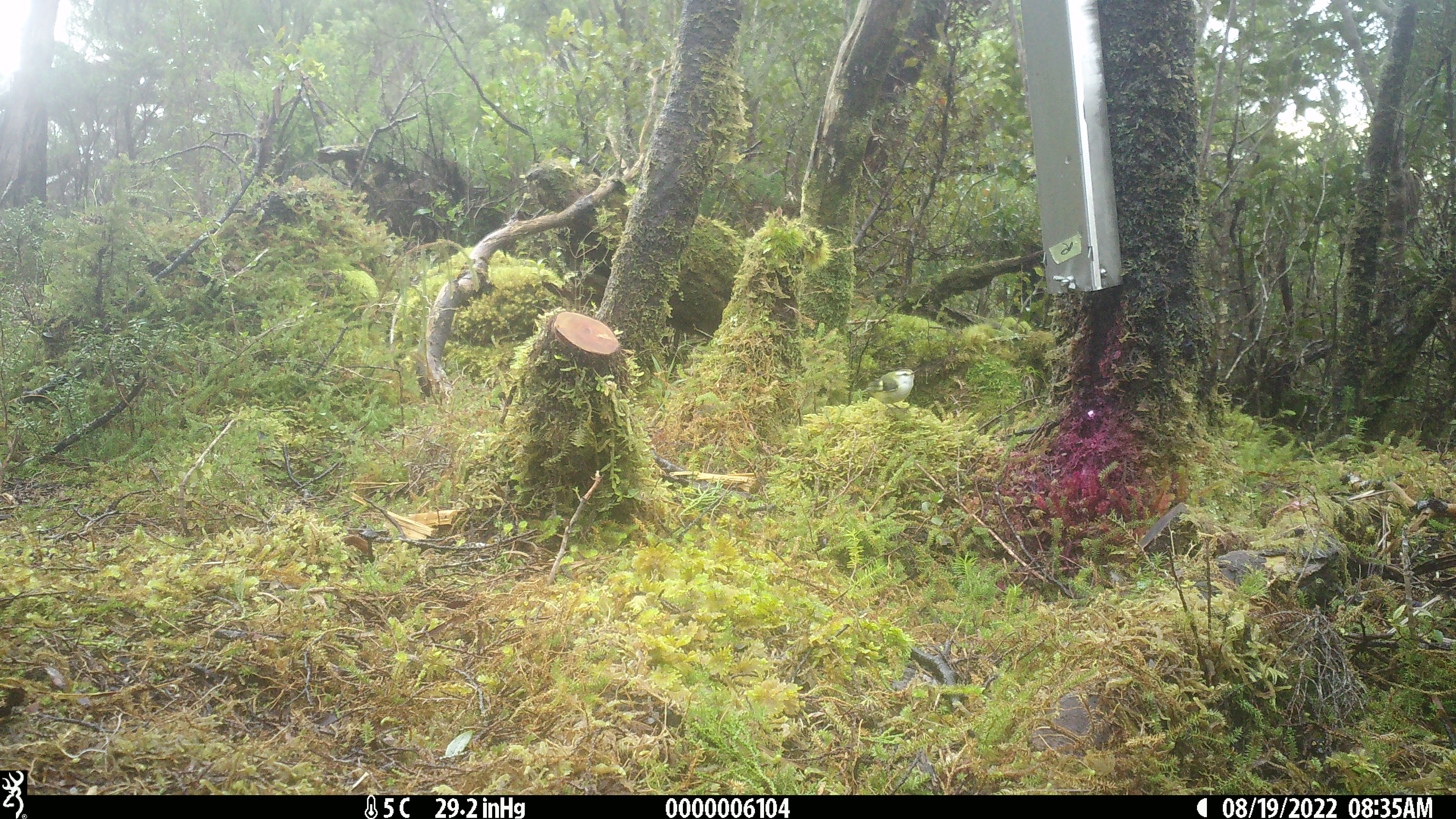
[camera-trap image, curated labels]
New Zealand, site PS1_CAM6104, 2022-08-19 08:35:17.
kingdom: Animalia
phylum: Chordata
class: Aves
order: Passeriformes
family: Acanthisittidae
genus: Acanthisitta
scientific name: Acanthisitta chloris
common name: rifleman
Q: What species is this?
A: Rifleman (Acanthisitta chloris).